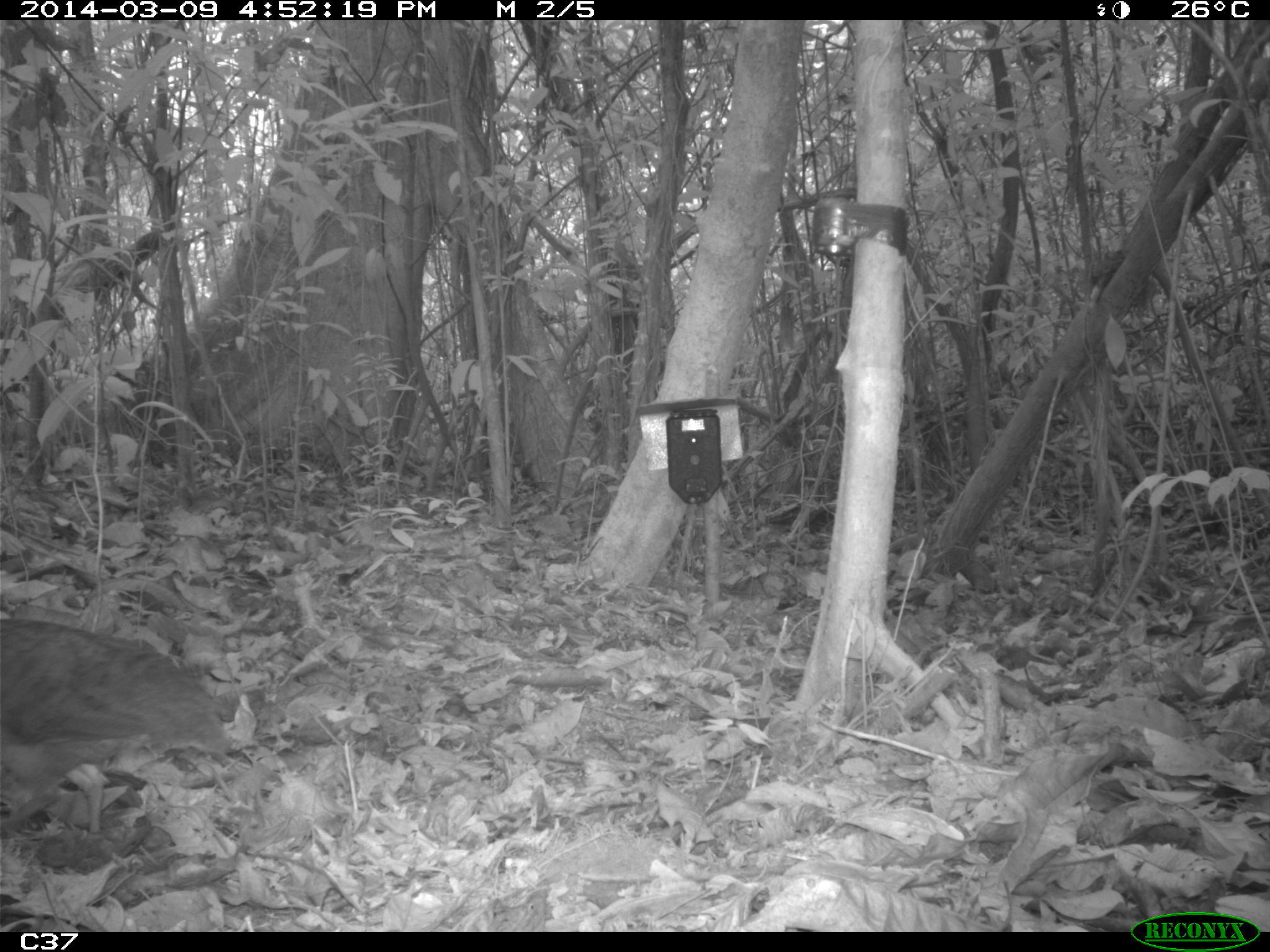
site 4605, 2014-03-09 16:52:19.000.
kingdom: Animalia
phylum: Chordata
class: Aves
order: Tinamiformes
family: Tinamidae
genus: Tinamus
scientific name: Tinamus major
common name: great tinamou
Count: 1.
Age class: adult.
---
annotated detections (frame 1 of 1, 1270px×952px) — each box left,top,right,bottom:
tinamus major: 0,616,228,835